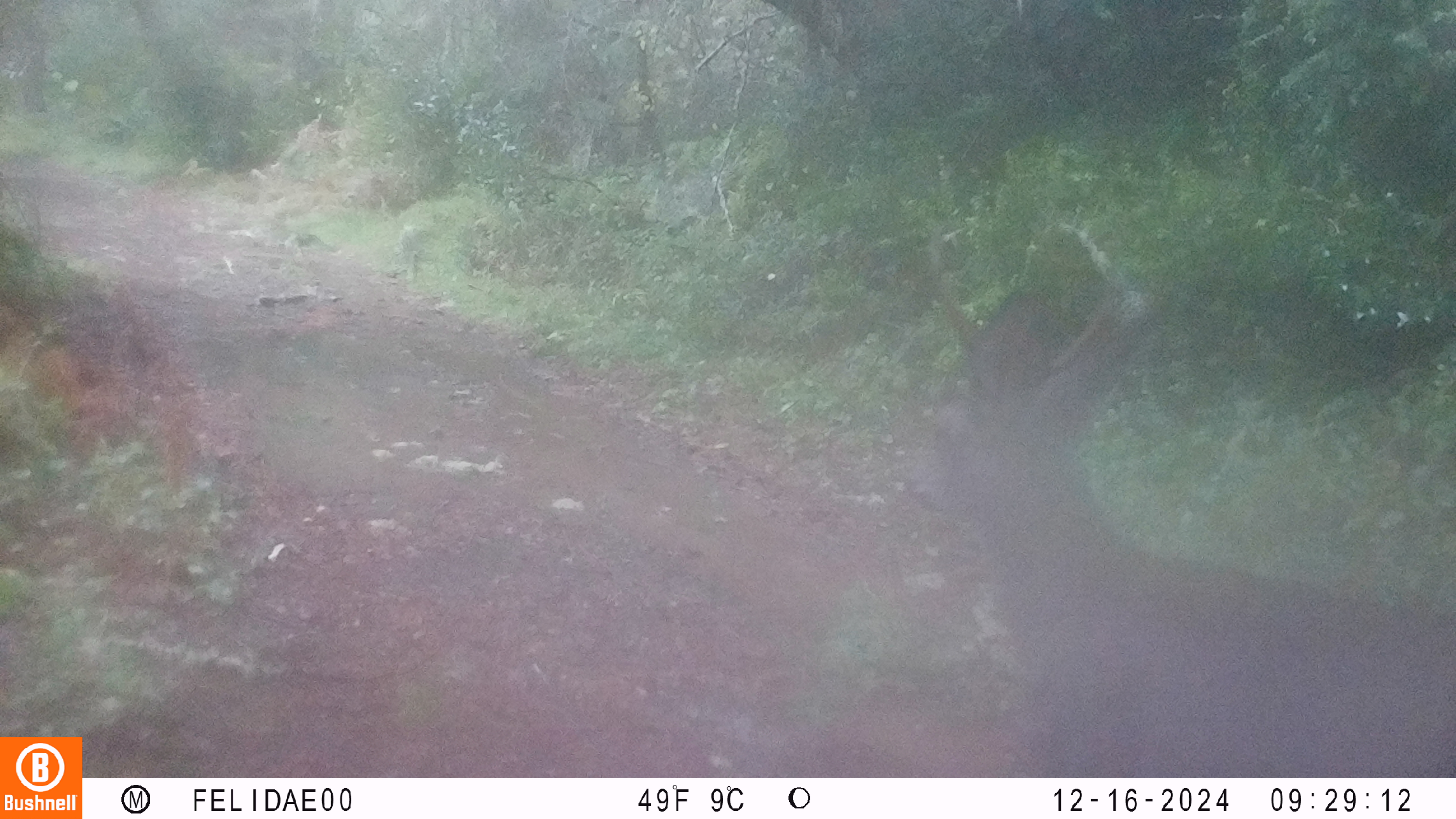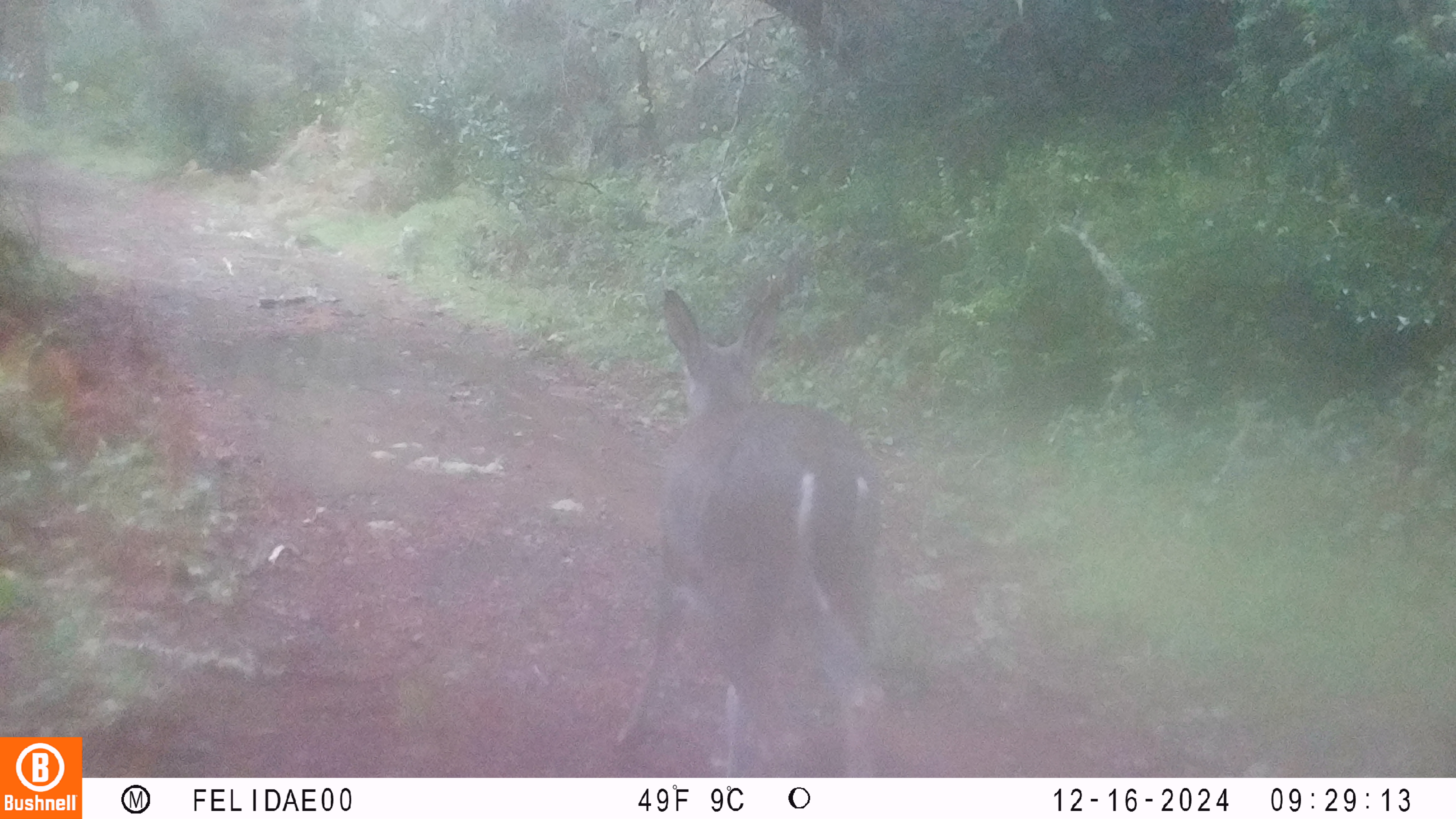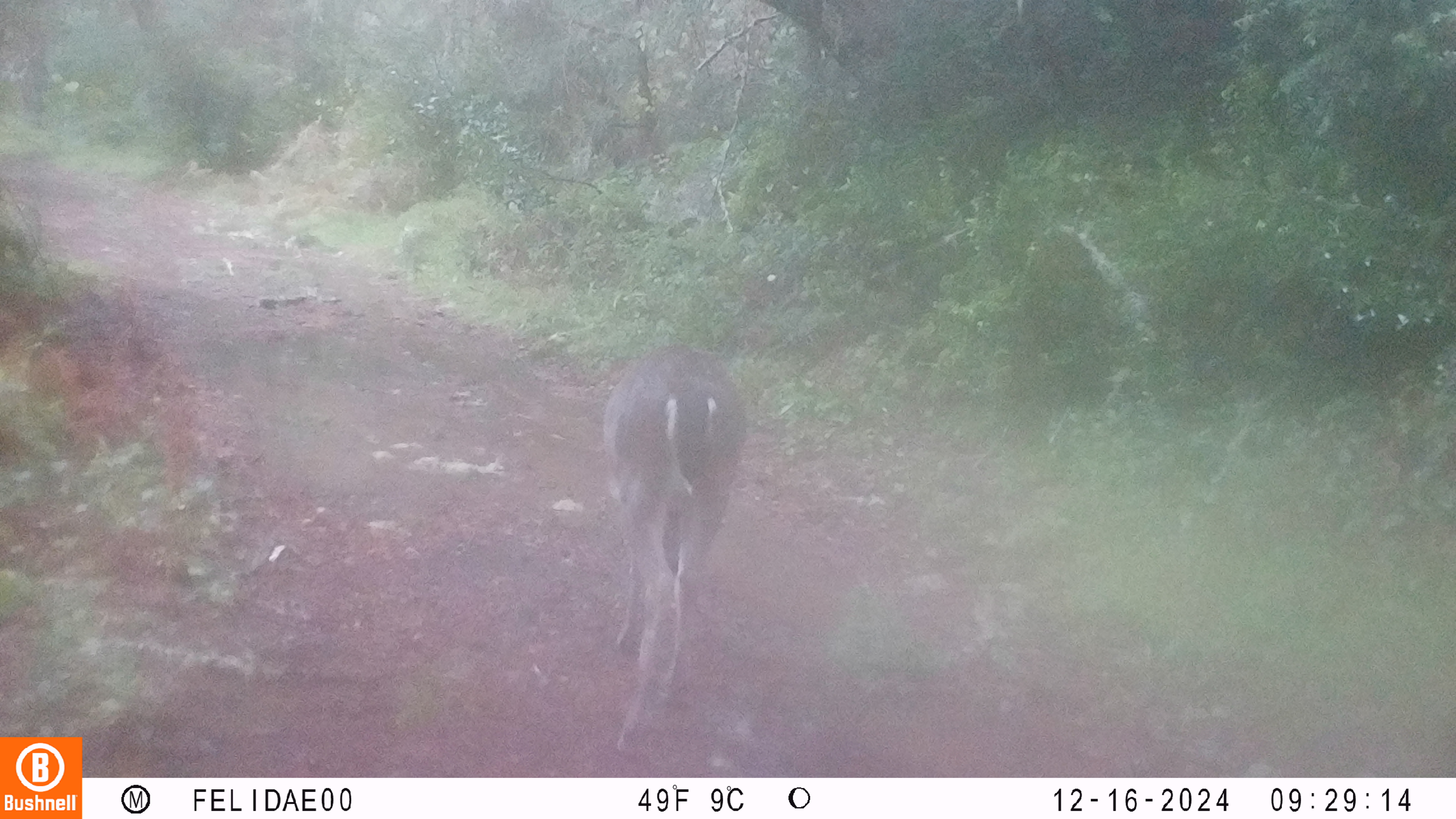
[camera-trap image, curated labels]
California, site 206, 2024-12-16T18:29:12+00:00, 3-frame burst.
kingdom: Animalia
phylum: Chordata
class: Mammalia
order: Artiodactyla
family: Cervidae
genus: Odocoileus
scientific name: Odocoileus hemionus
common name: mule deer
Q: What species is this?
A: Mule deer (Odocoileus hemionus).